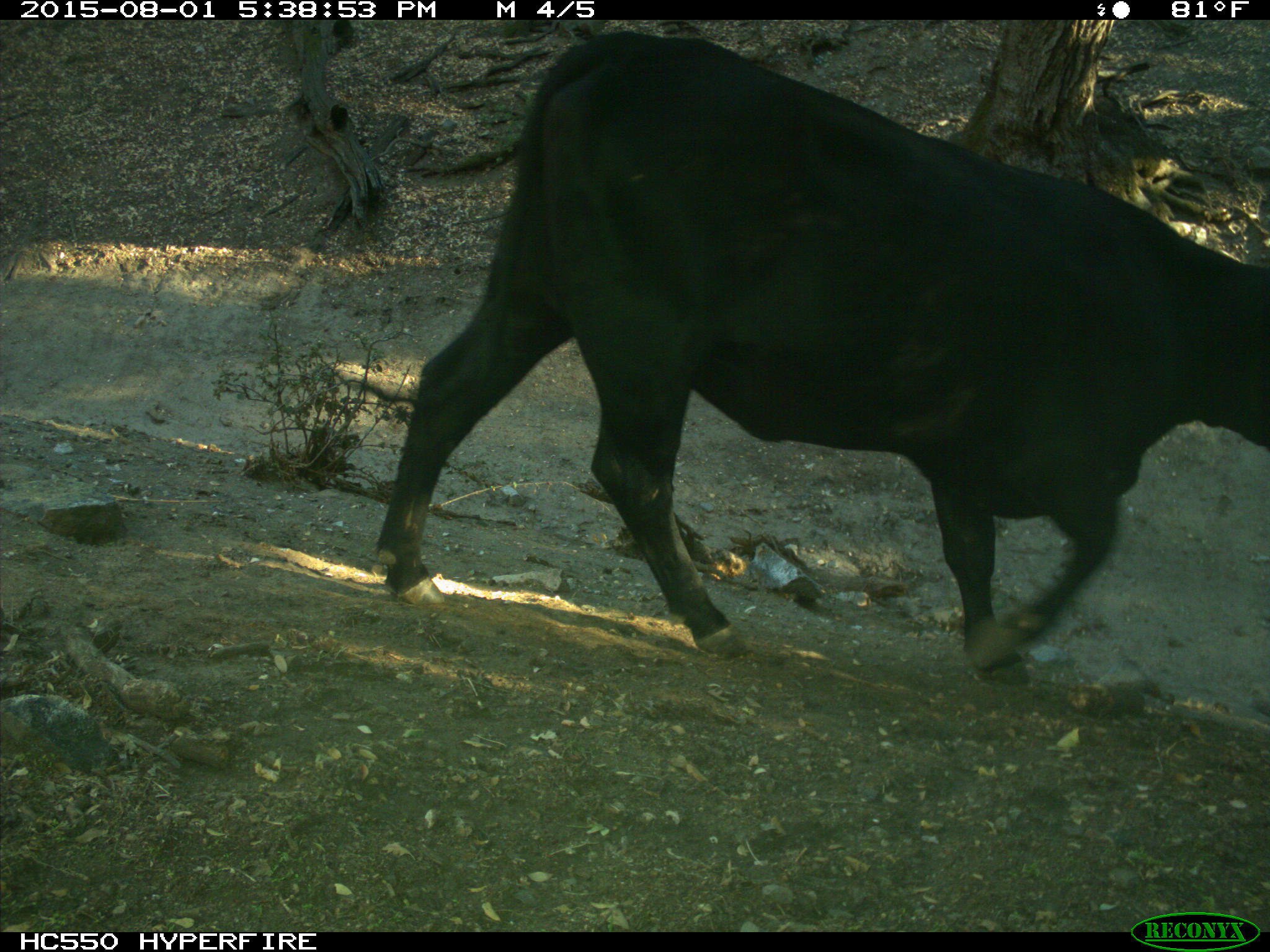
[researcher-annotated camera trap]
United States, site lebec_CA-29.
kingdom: Animalia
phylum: Chordata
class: Mammalia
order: Artiodactyla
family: Bovidae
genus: Bos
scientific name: Bos taurus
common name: domestic cow